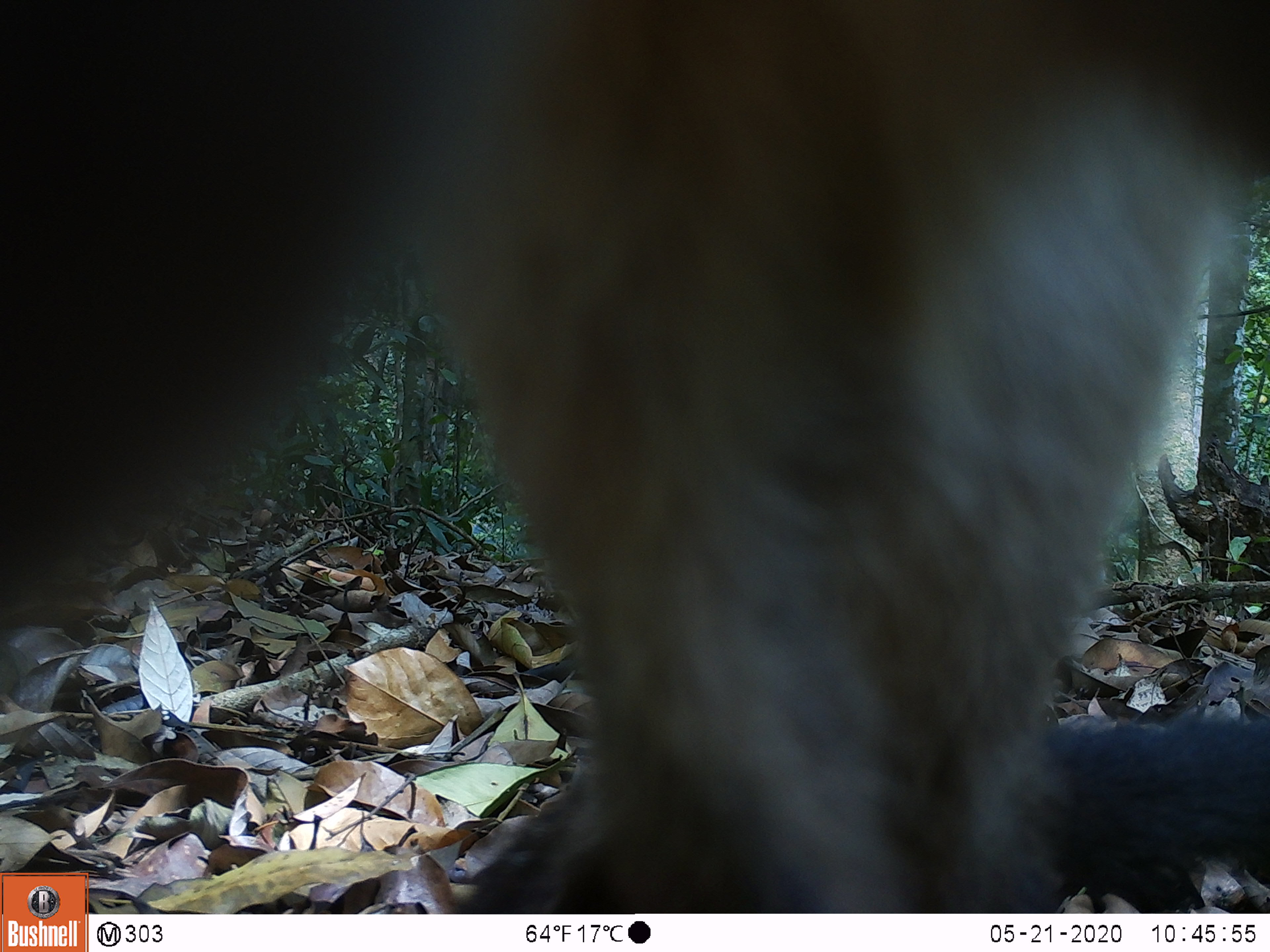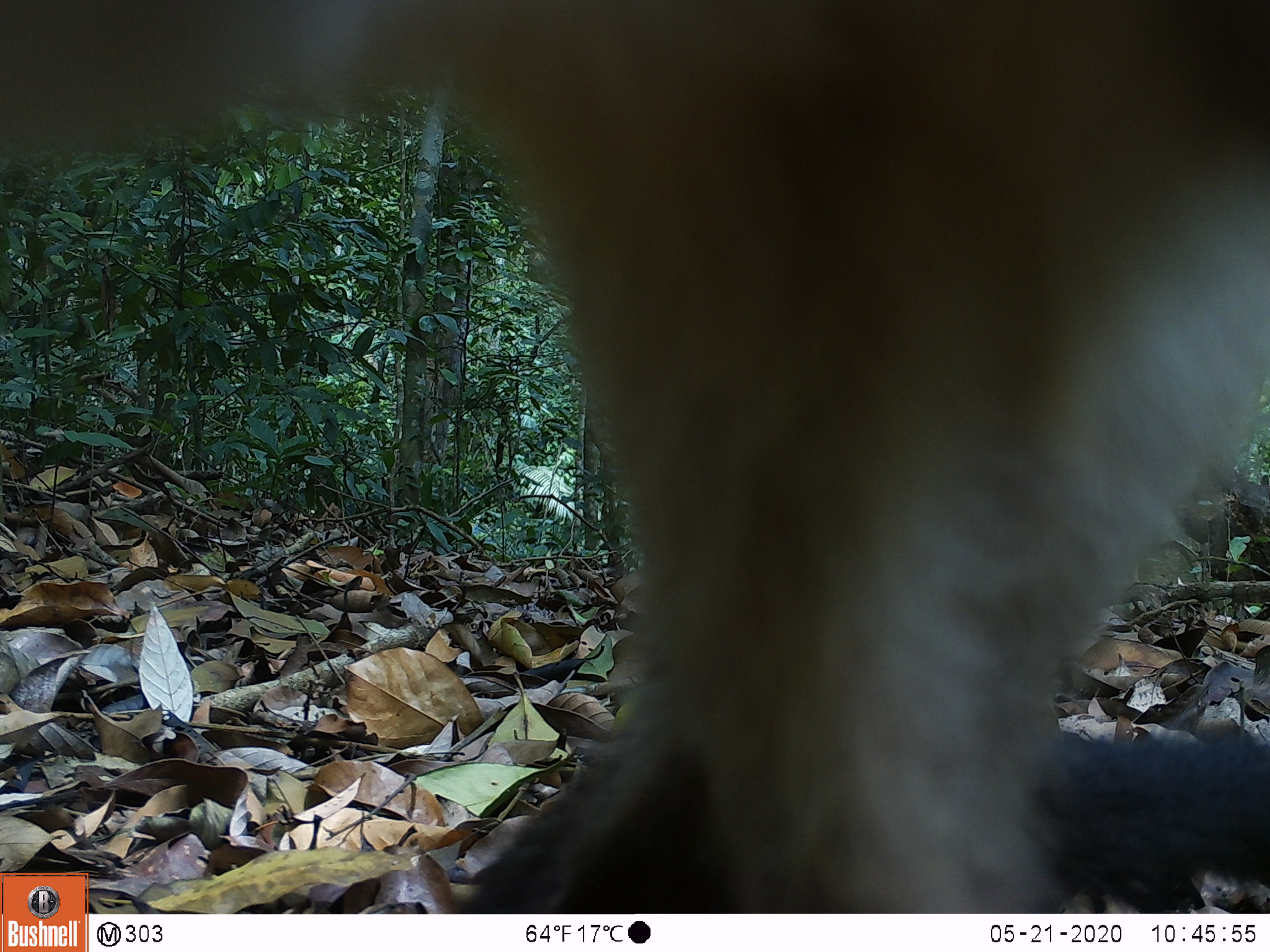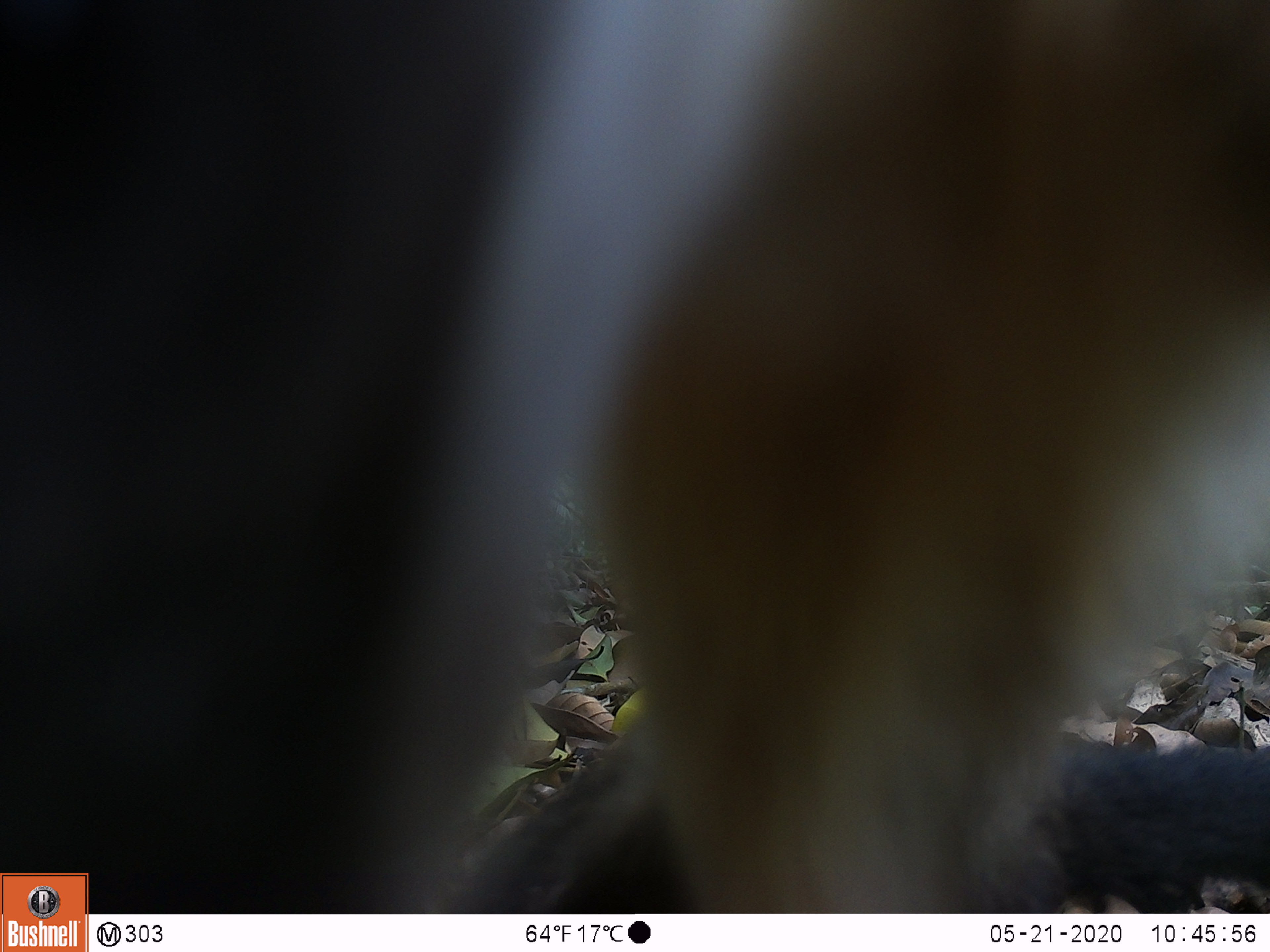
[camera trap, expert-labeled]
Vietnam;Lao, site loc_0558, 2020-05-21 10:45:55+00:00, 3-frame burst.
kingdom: Animalia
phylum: Chordata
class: Mammalia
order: Carnivora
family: Mustelidae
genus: Martes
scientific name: Martes flavigula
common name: yellow-throated marten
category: yellow throated marten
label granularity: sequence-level